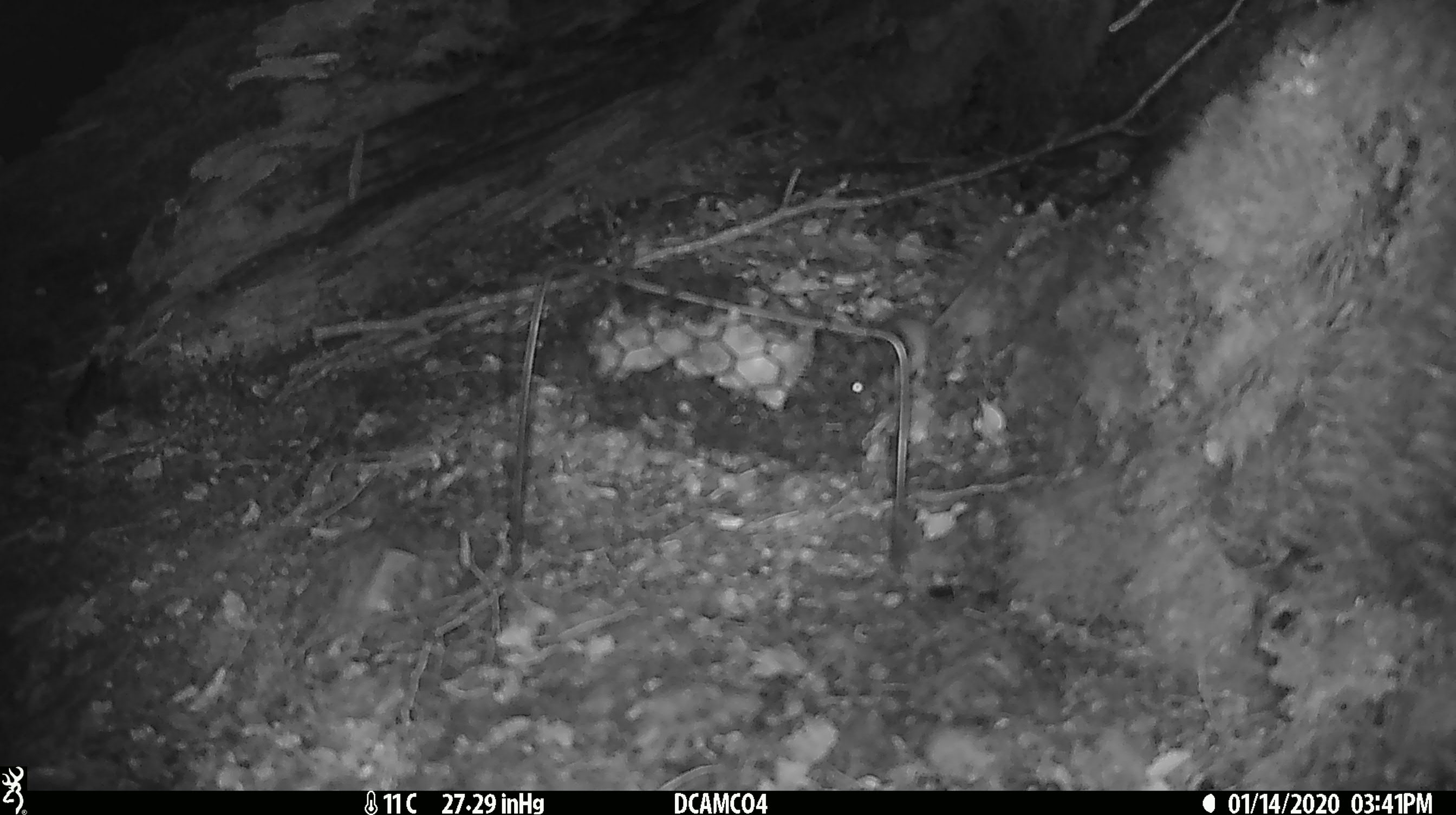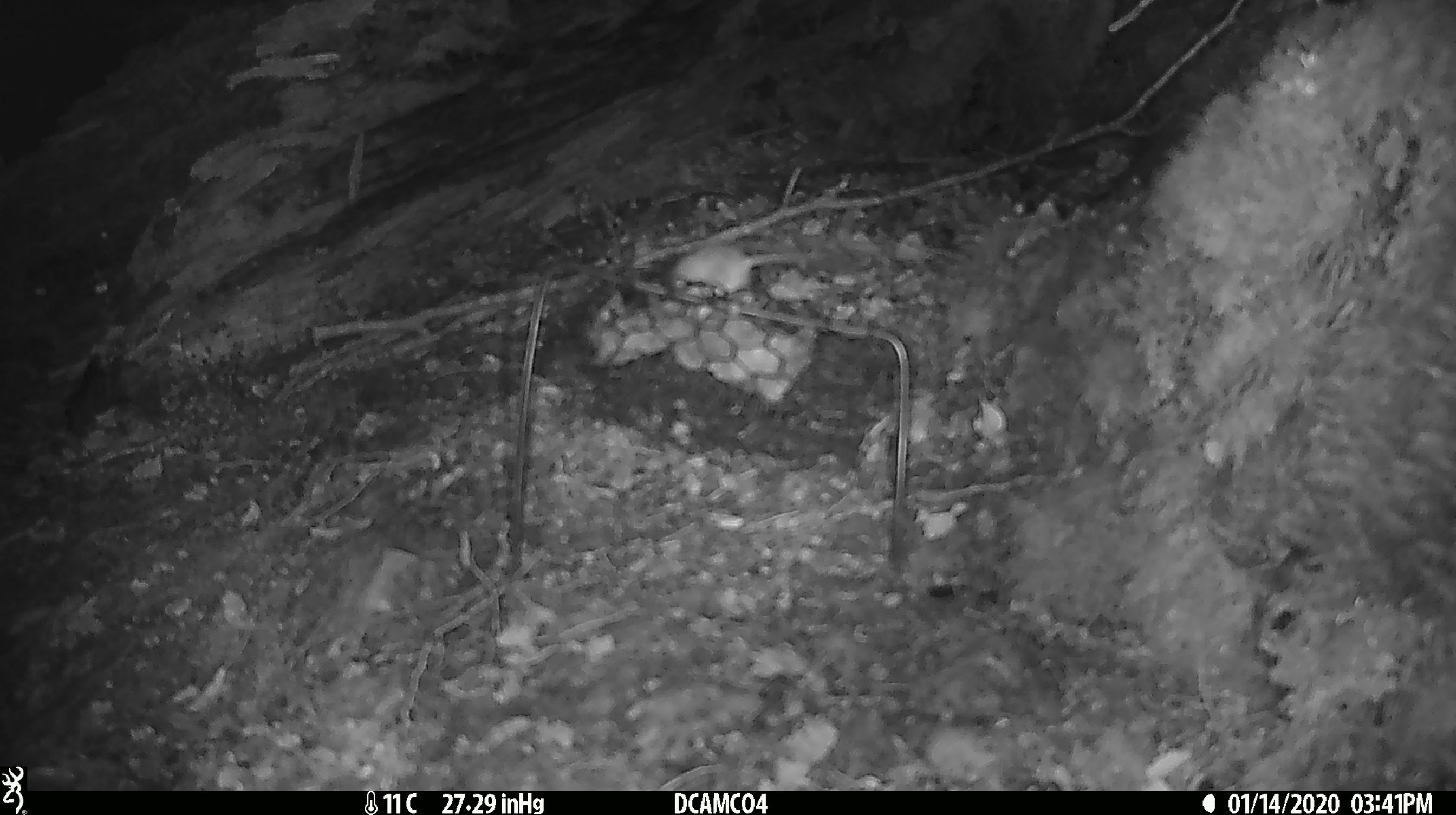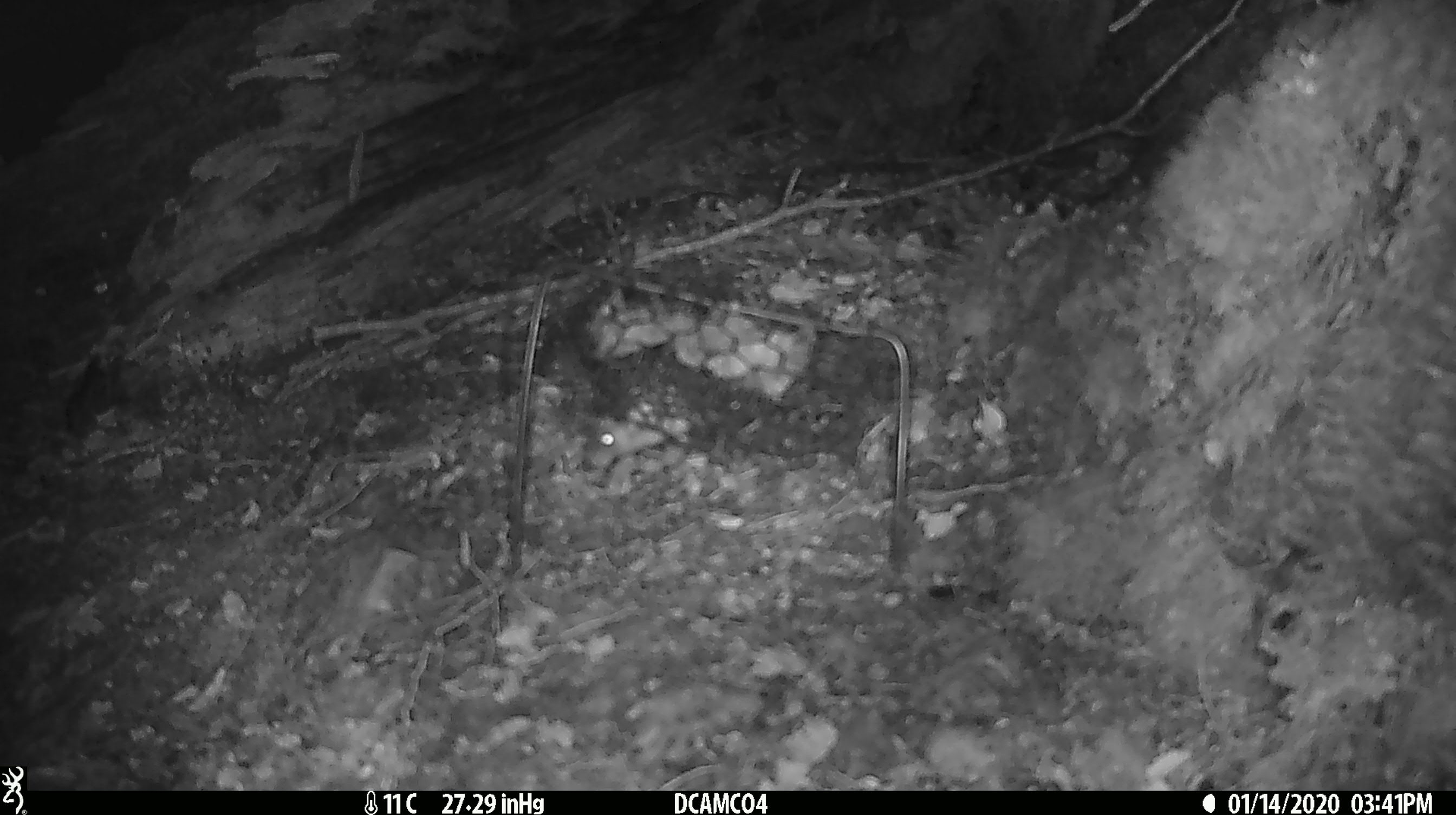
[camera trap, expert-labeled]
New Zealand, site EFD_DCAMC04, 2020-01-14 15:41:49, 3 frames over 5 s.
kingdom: Animalia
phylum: Chordata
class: Mammalia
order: Rodentia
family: Muridae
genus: Mus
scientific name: Mus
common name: mouse